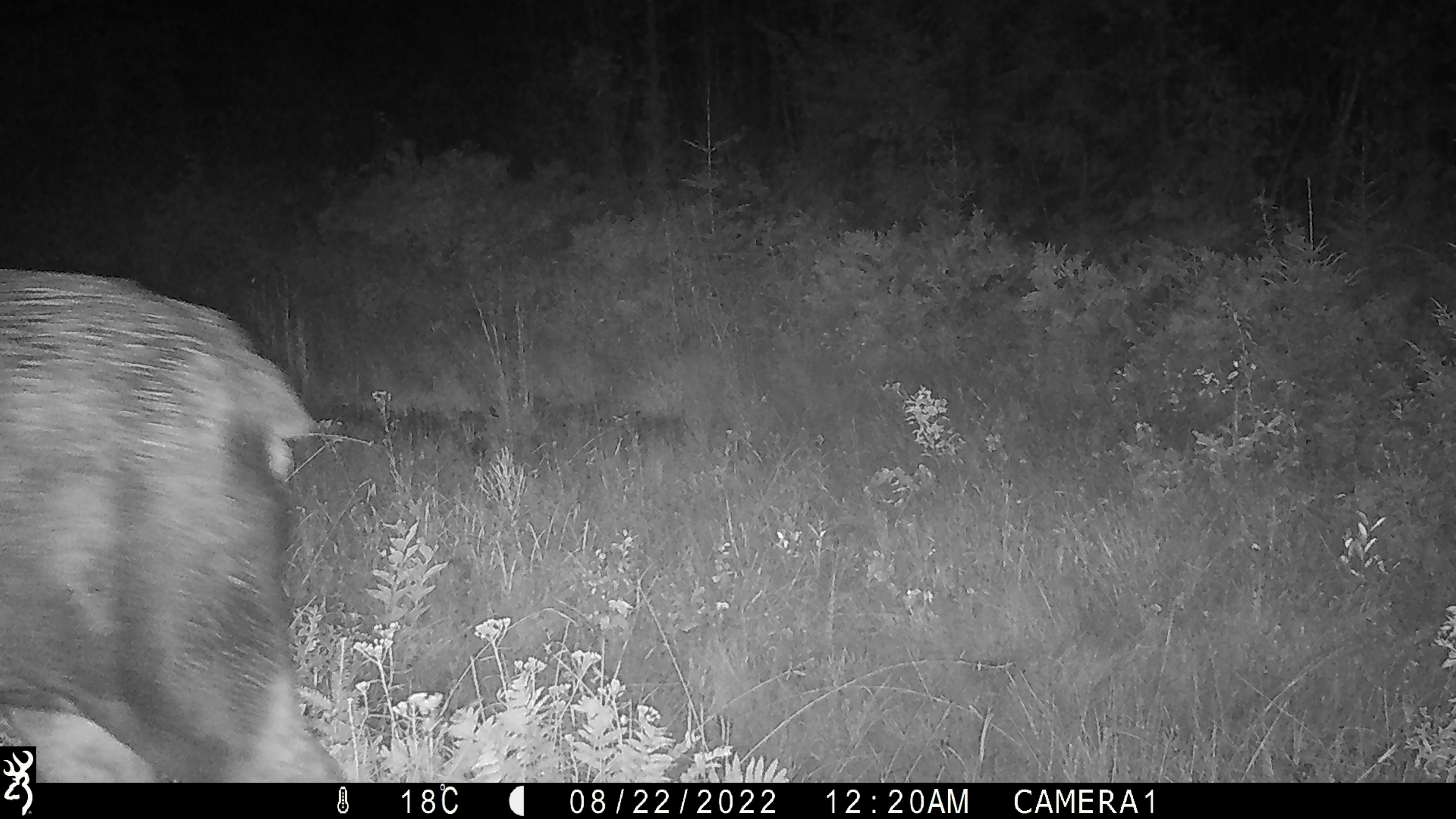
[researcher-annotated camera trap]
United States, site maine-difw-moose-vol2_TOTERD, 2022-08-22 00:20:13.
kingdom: Animalia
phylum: Chordata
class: Mammalia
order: Artiodactyla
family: Cervidae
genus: Alces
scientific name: Alces alces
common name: moose